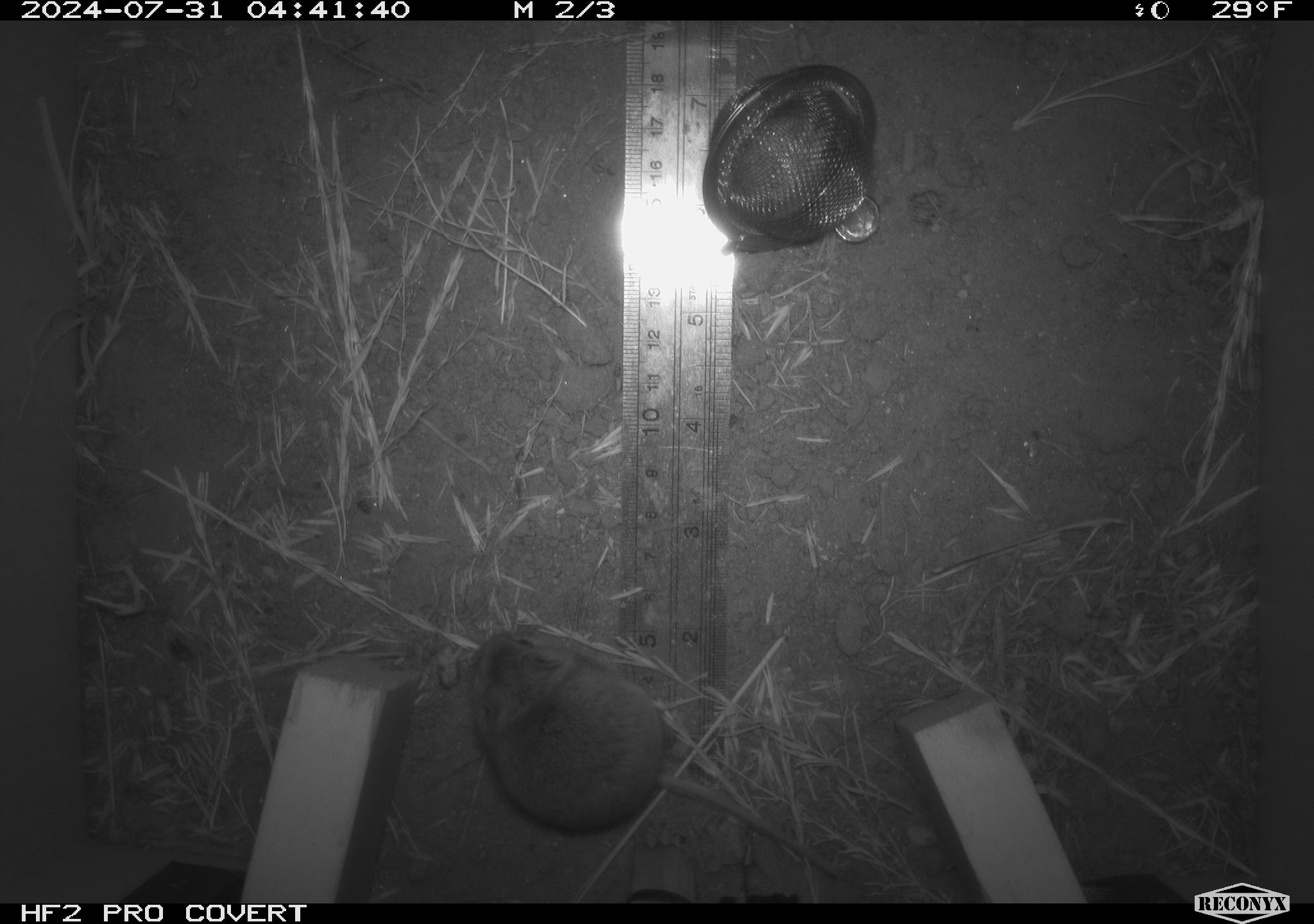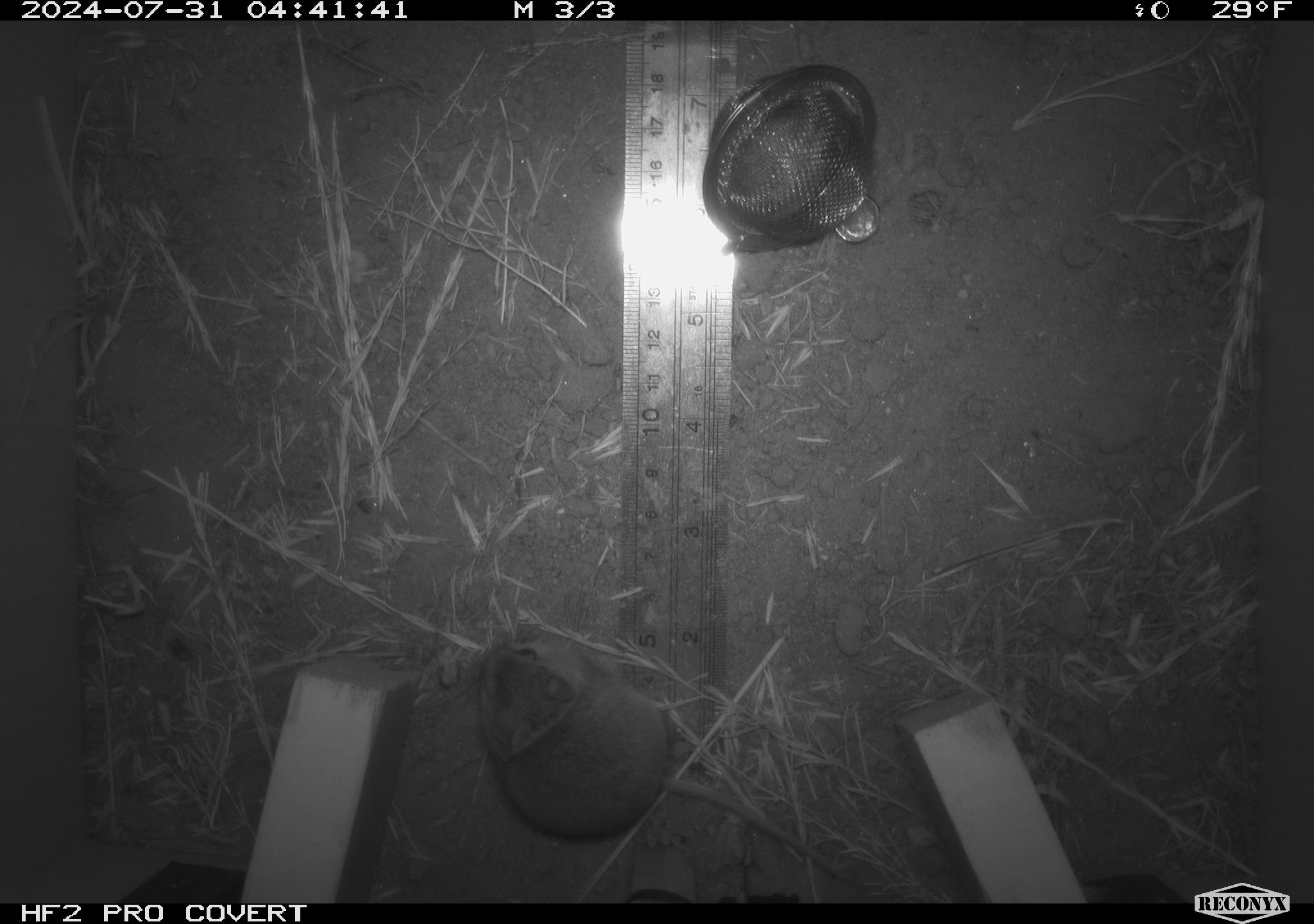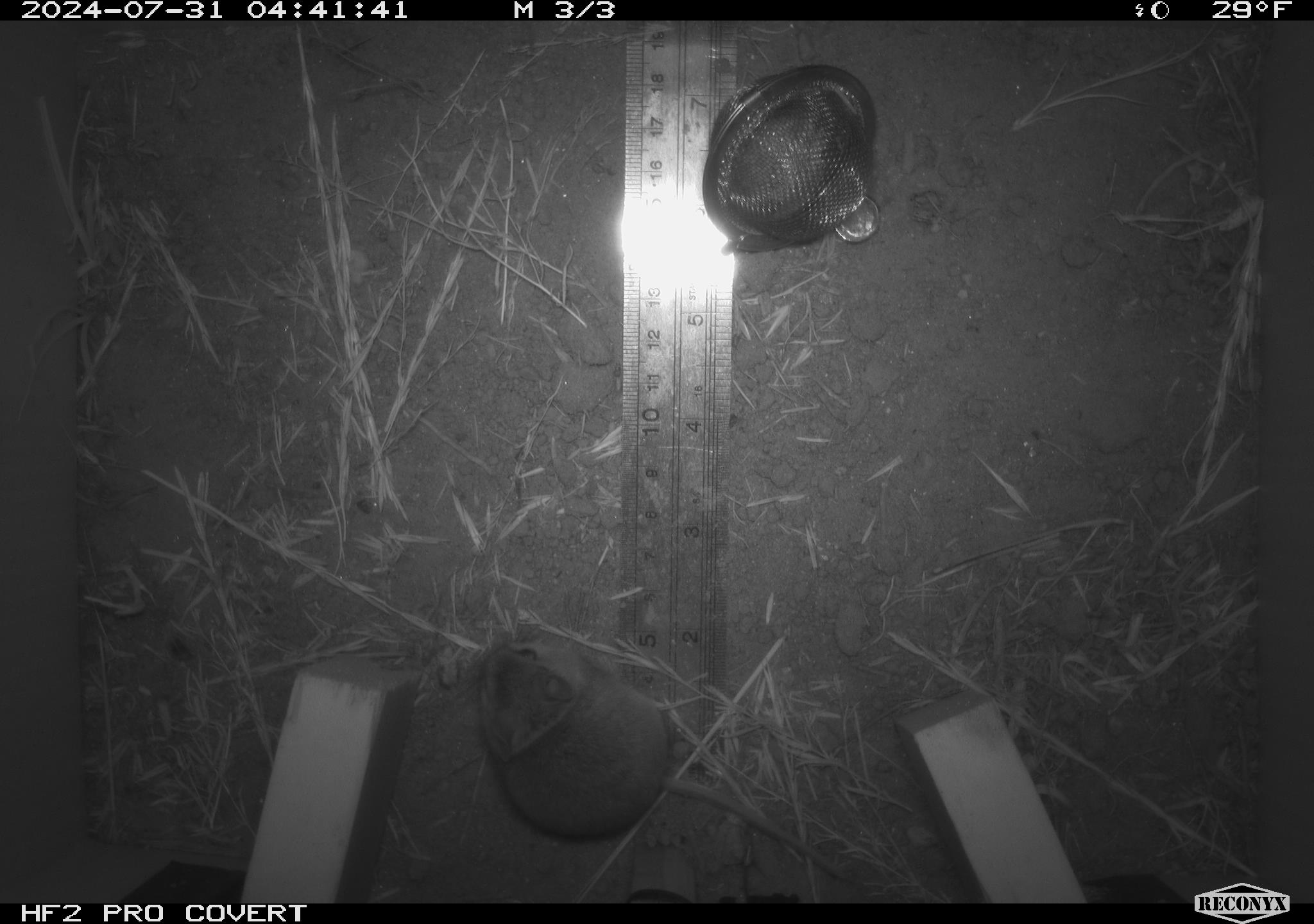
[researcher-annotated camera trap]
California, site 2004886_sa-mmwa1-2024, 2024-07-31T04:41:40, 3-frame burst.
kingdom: Animalia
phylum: Chordata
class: Mammalia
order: Rodentia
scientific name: Rodentia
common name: mouse species